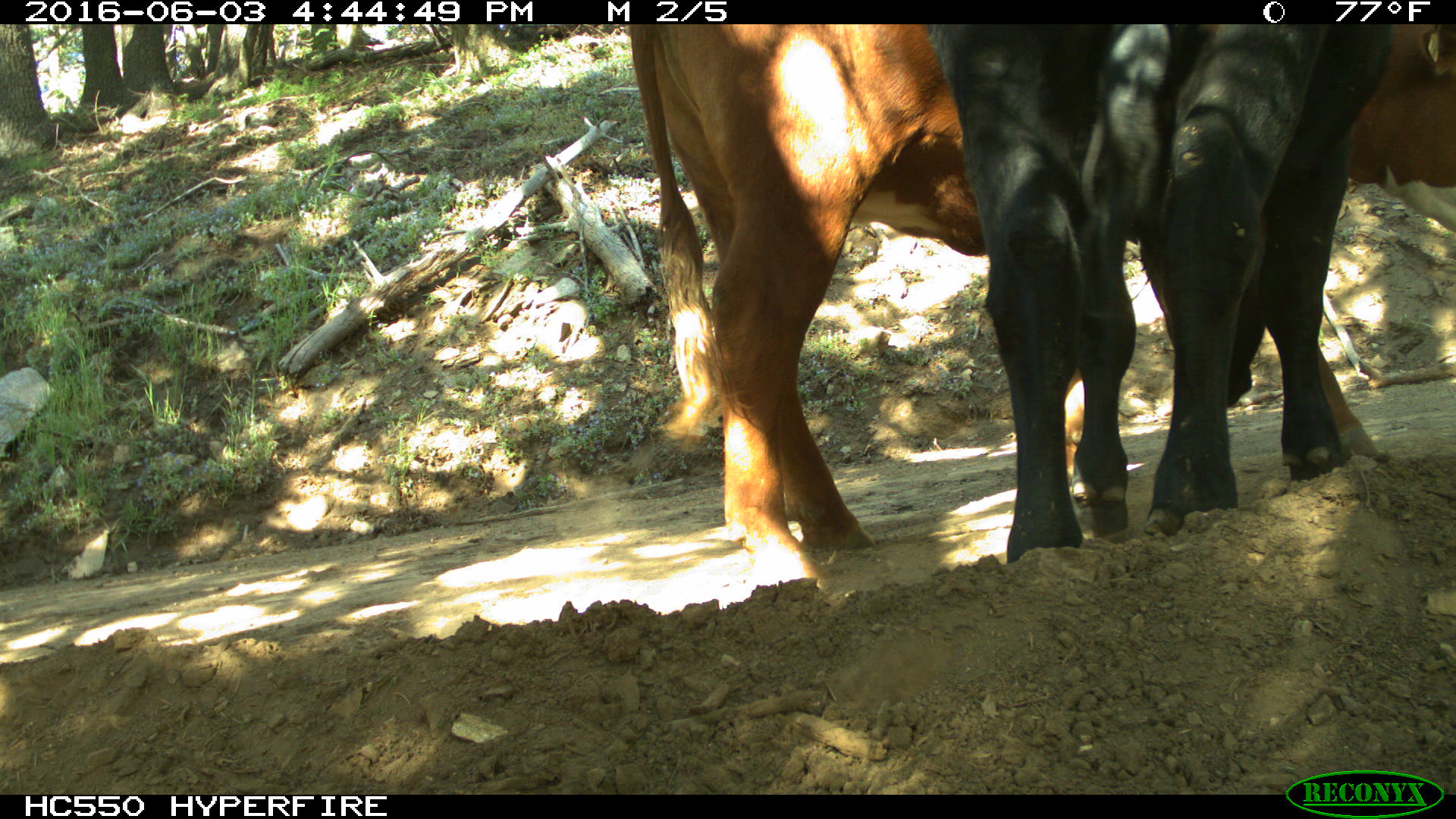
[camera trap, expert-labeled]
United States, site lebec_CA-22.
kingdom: Animalia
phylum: Chordata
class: Mammalia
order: Artiodactyla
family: Bovidae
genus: Bos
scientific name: Bos taurus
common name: domestic cow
Bos taurus (domestic cow).